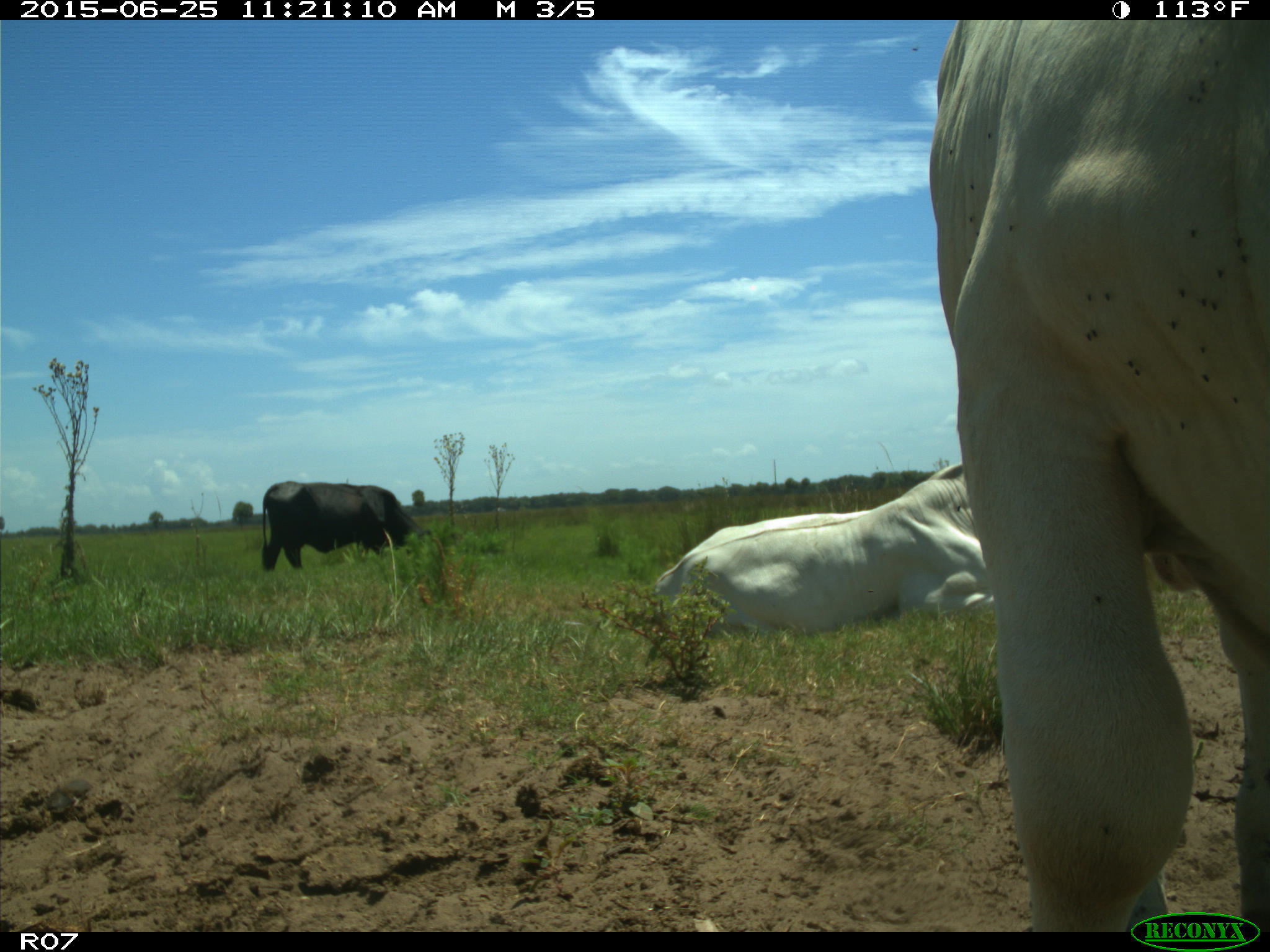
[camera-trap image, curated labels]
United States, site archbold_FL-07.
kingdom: Animalia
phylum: Chordata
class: Mammalia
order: Artiodactyla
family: Bovidae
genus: Bos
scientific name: Bos taurus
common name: domestic cow